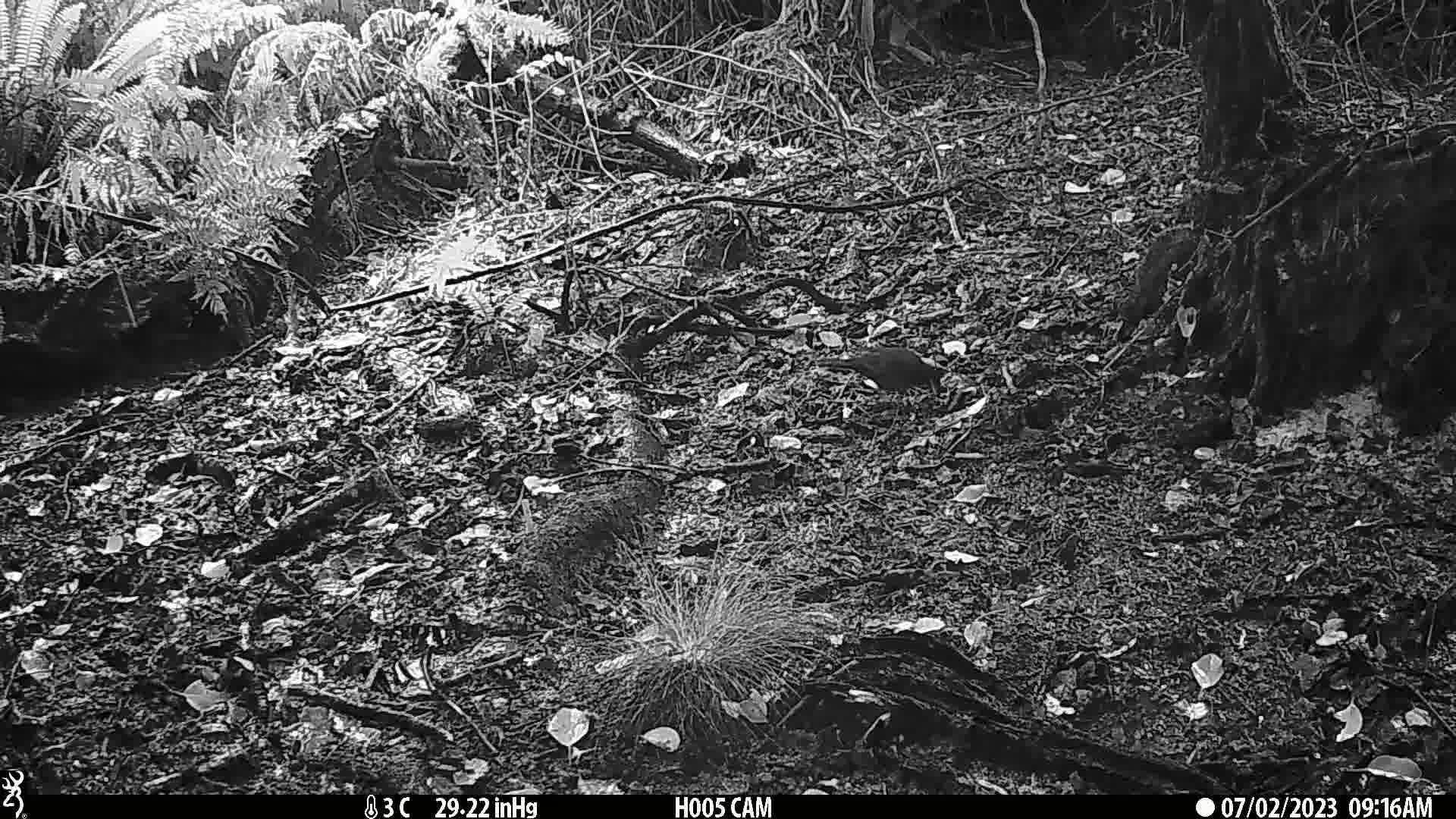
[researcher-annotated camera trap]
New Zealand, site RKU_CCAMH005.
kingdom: Animalia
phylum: Chordata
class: Aves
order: Passeriformes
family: Turdidae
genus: Turdus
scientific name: Turdus merula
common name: eurasian blackbird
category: blackbird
Blackbird (eurasian blackbird) (Turdus merula).